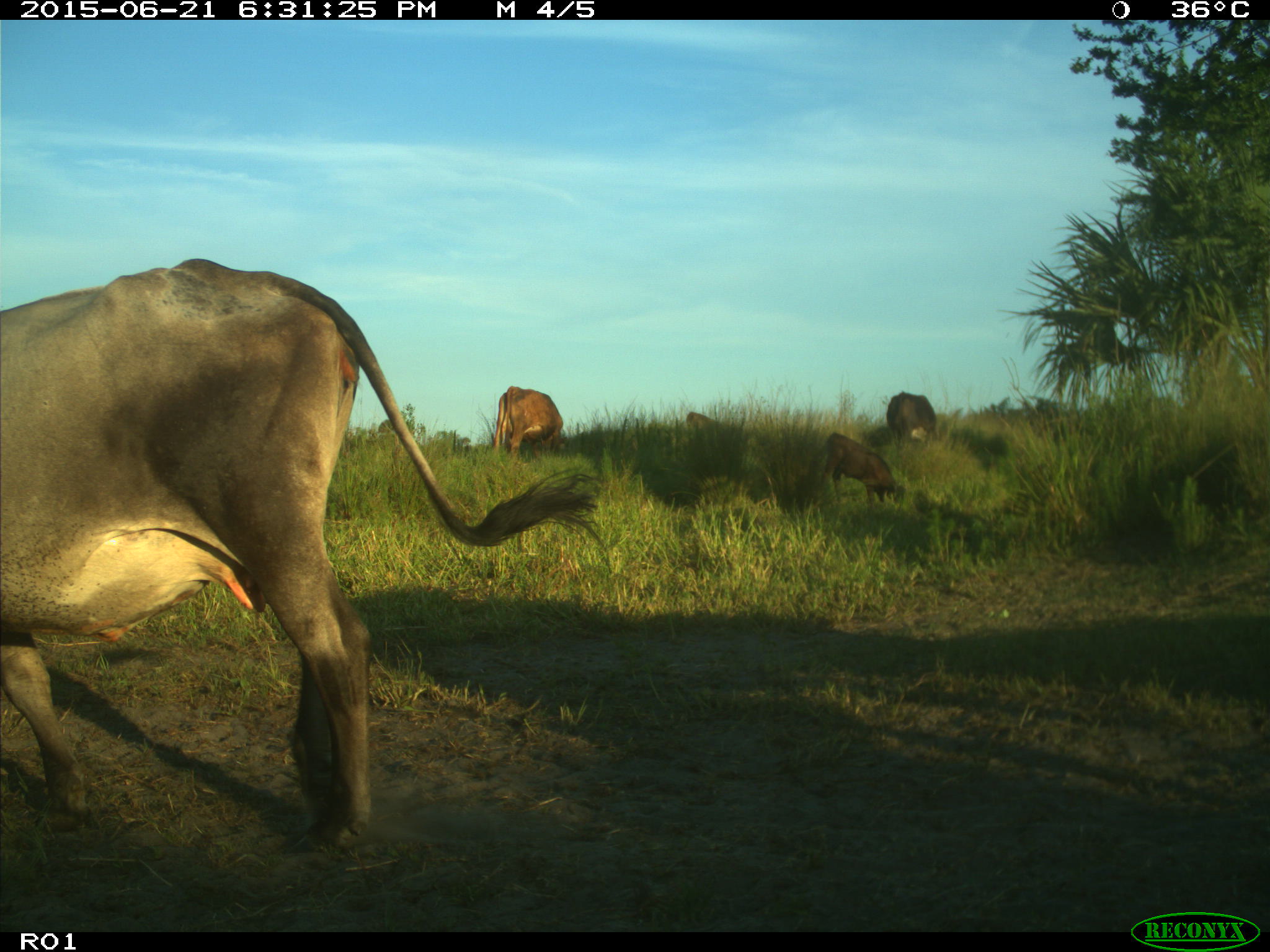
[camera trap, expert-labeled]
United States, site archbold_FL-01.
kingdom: Animalia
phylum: Chordata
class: Mammalia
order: Artiodactyla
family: Bovidae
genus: Bos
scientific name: Bos taurus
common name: domestic cow